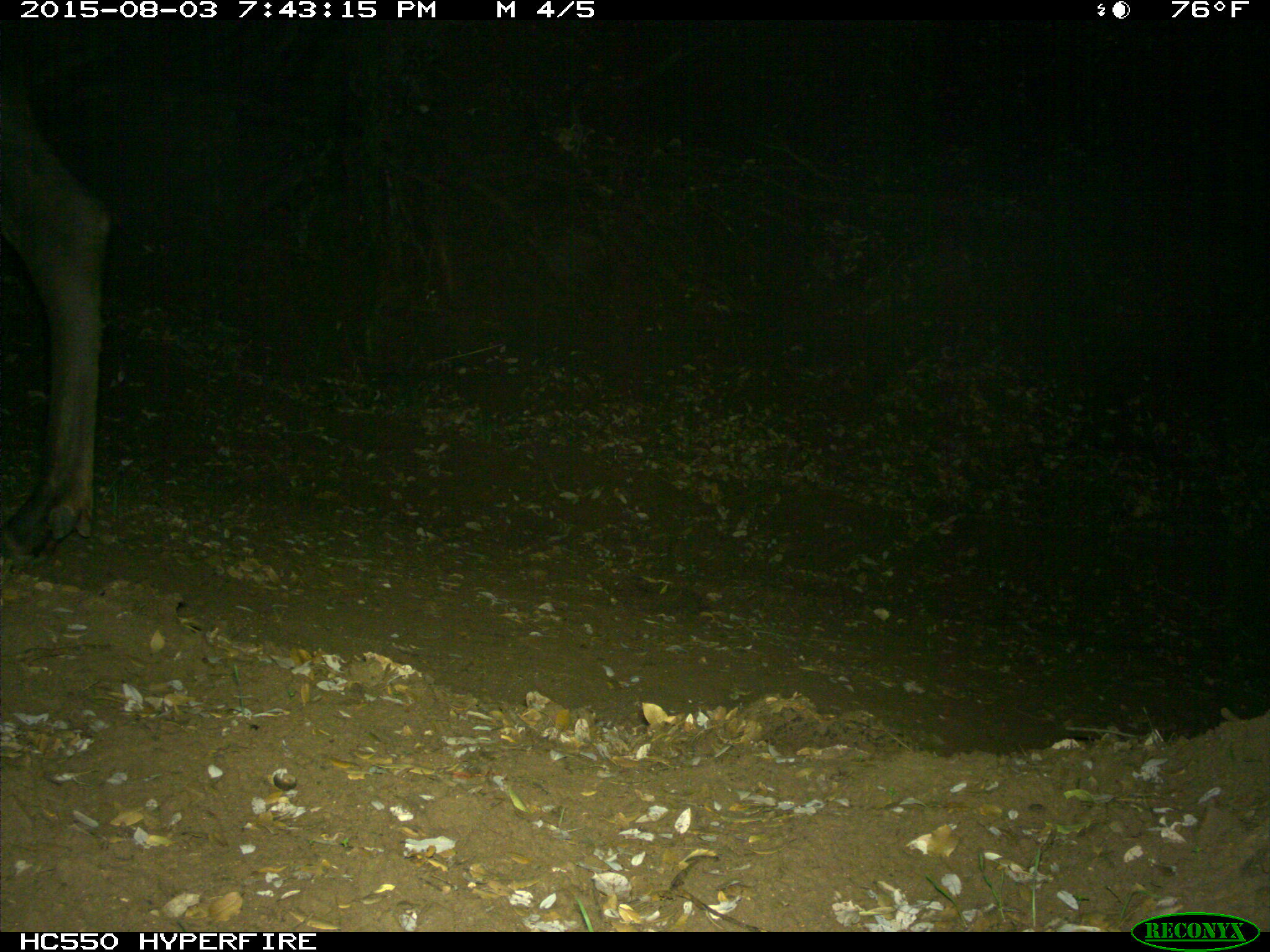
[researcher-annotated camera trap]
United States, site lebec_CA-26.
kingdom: Animalia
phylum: Chordata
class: Mammalia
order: Artiodactyla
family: Cervidae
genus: Cervus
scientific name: Cervus canadensis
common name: elk